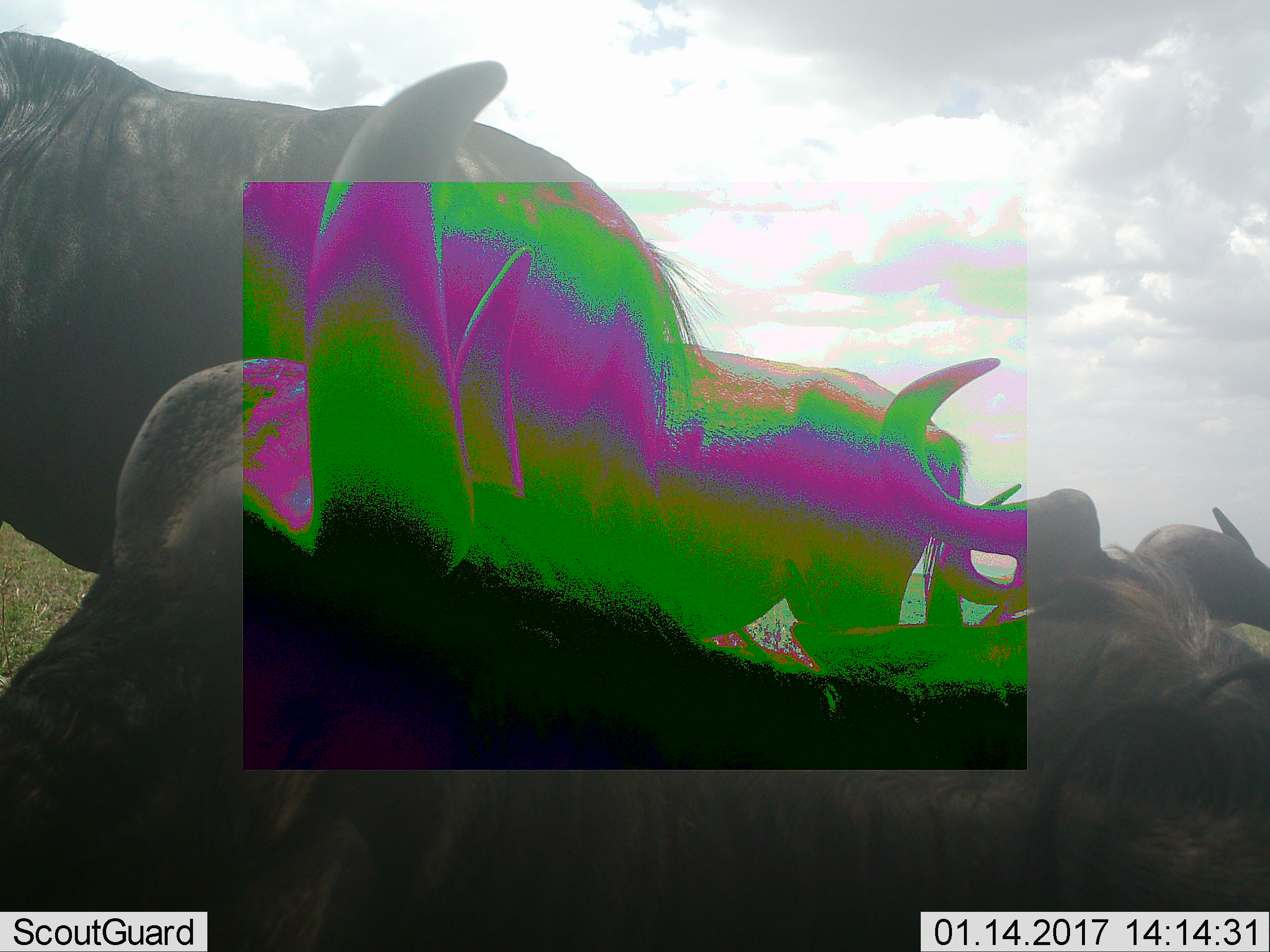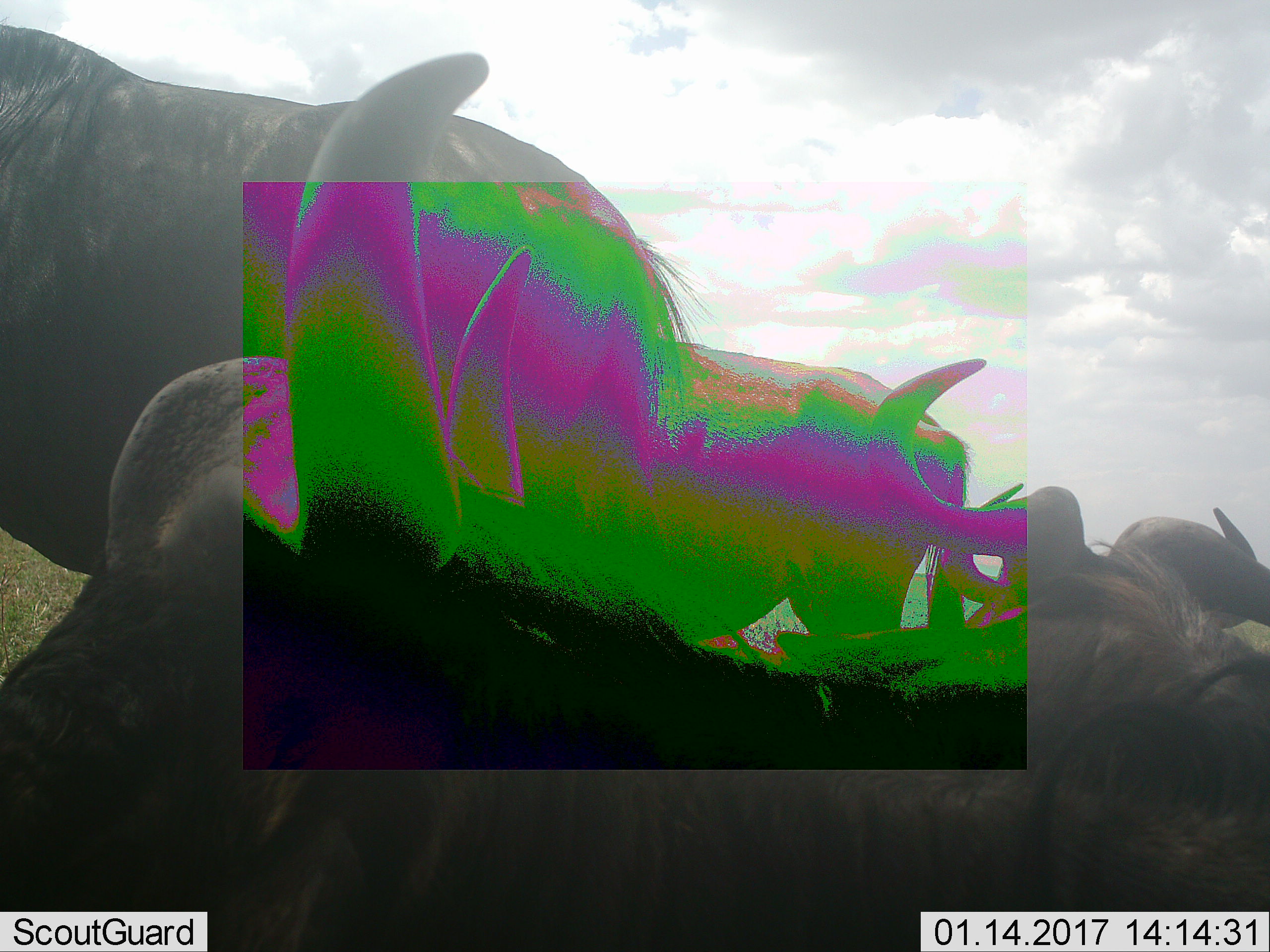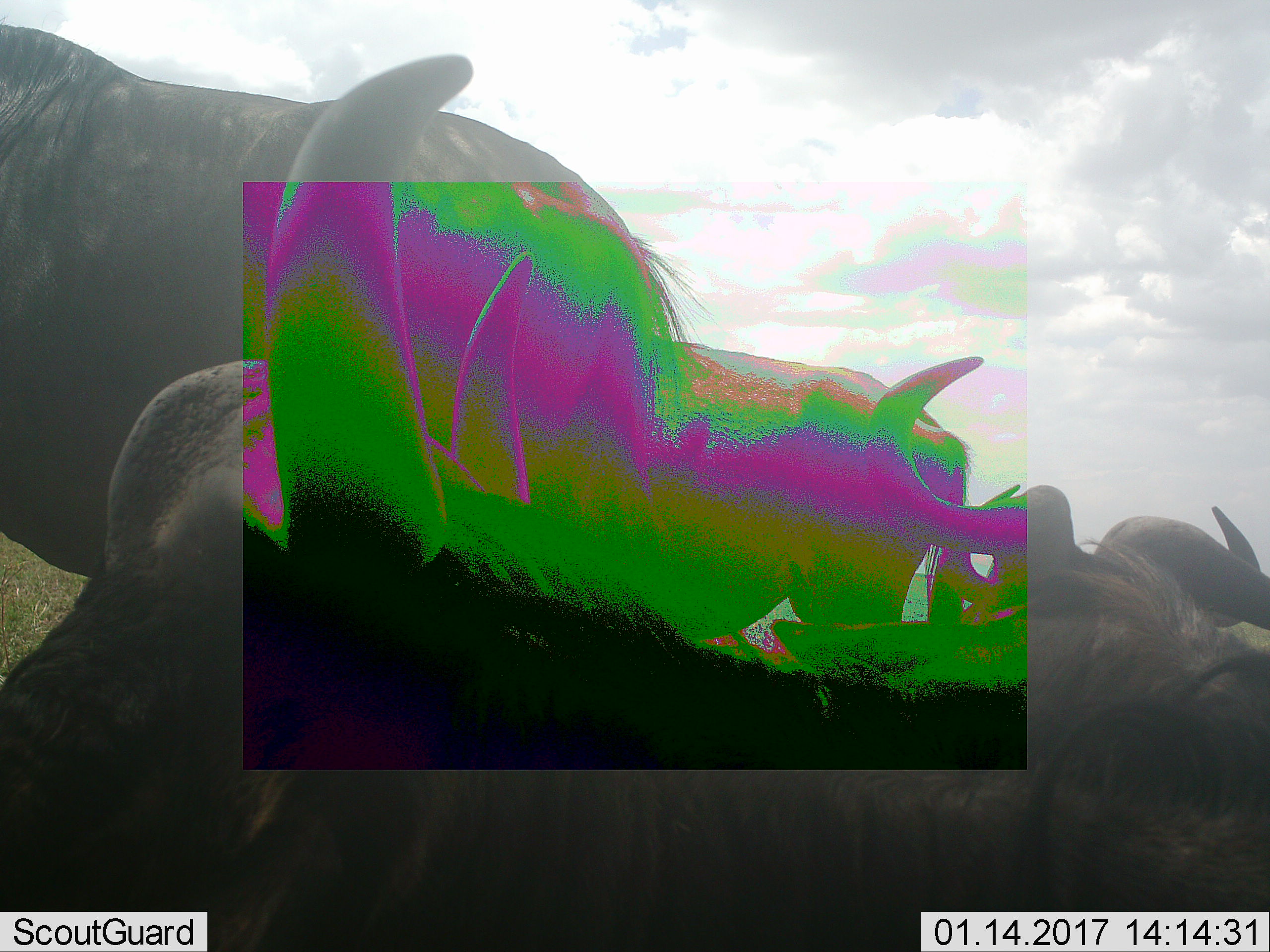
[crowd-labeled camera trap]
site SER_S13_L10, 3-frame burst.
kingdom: Animalia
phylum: Chordata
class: Mammalia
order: Artiodactyla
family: Bovidae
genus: Connochaetes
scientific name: Connochaetes taurinus taurinus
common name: blue wildebeest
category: wildebeestblue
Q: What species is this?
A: Wildebeestblue (blue wildebeest) (Connochaetes taurinus taurinus).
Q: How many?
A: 4.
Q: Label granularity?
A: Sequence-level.